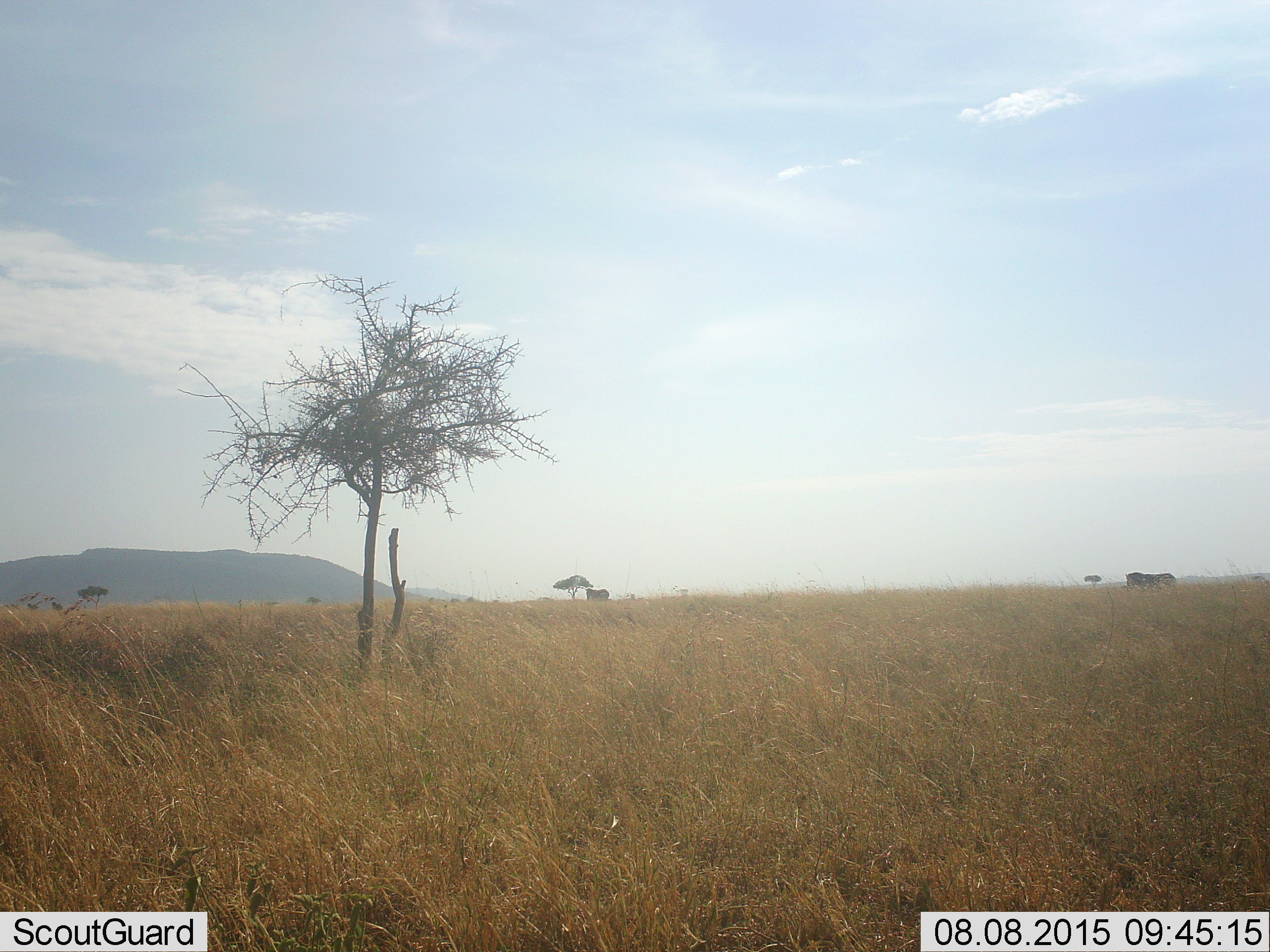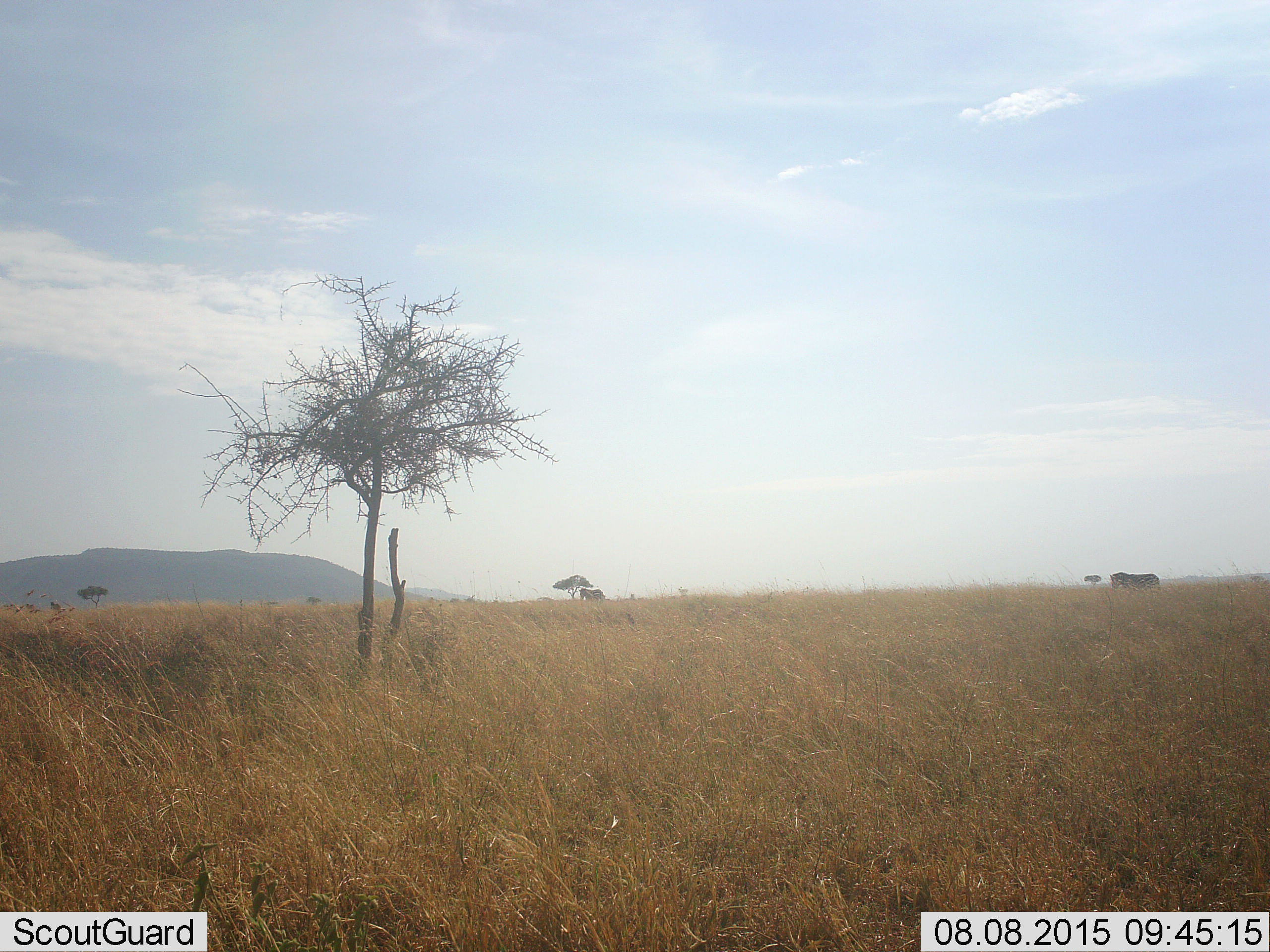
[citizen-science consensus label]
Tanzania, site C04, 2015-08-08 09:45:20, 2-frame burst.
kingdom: Animalia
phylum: Chordata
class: Mammalia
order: Perissodactyla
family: Equidae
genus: Equus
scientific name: Equus quagga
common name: plains zebra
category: zebra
Zebra (plains zebra) (Equus quagga), count 2. Behavior (volunteer vote fractions): standing 0%, resting 0%, moving 100%, interacting 0%. Young present (vote fraction): 0%. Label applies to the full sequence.